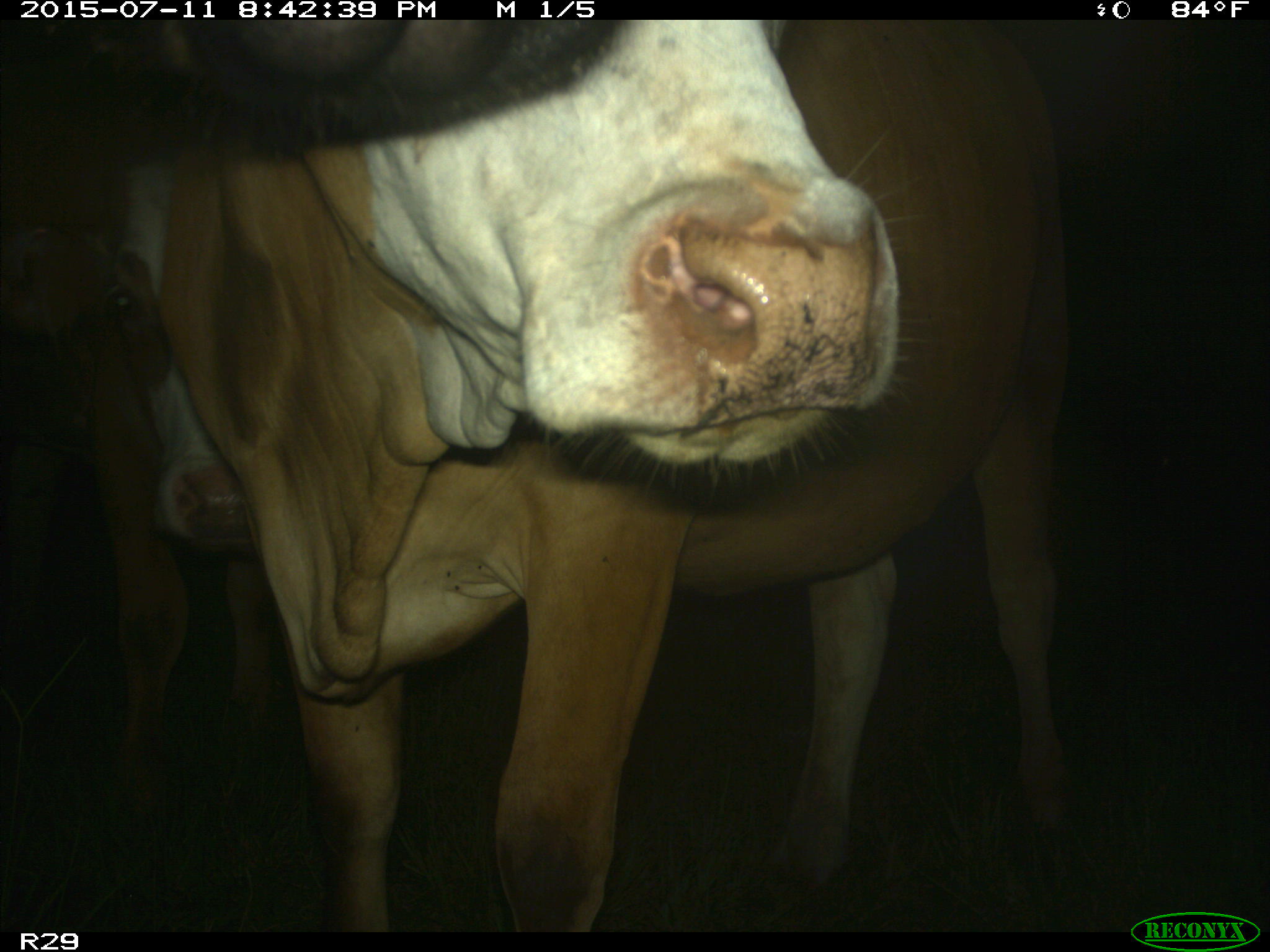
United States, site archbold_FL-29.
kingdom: Animalia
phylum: Chordata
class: Mammalia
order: Artiodactyla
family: Bovidae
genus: Bos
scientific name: Bos taurus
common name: domestic cow